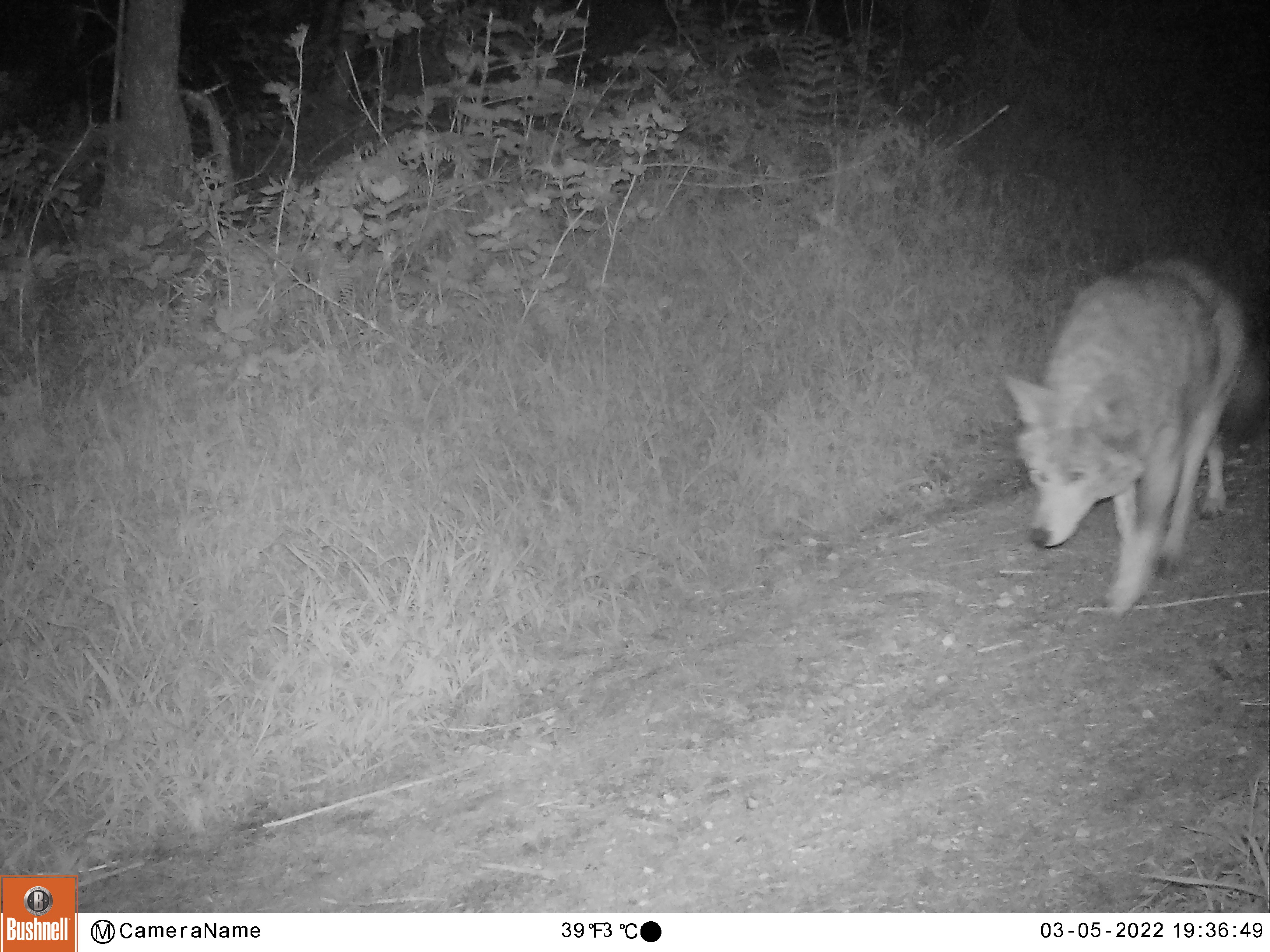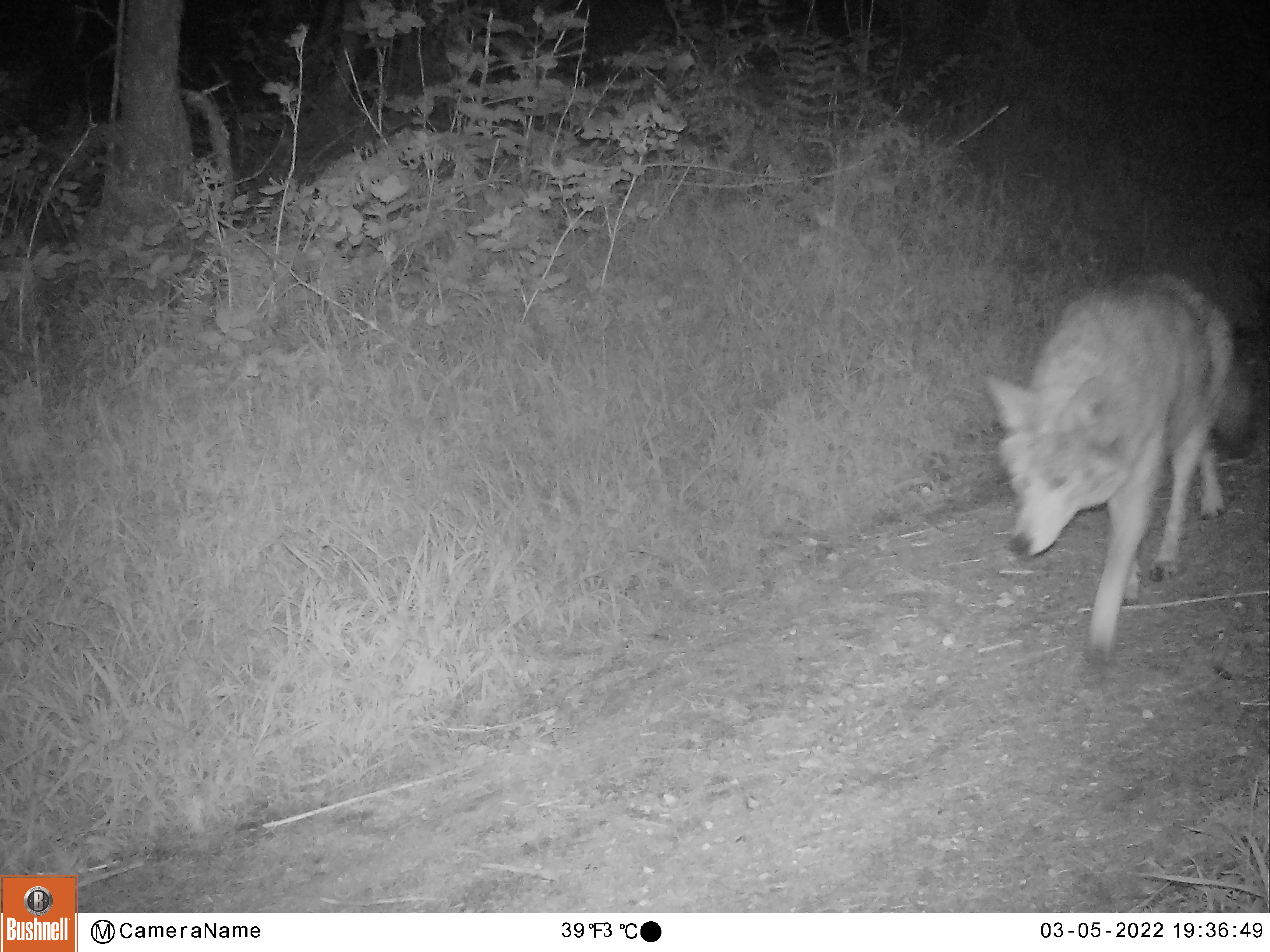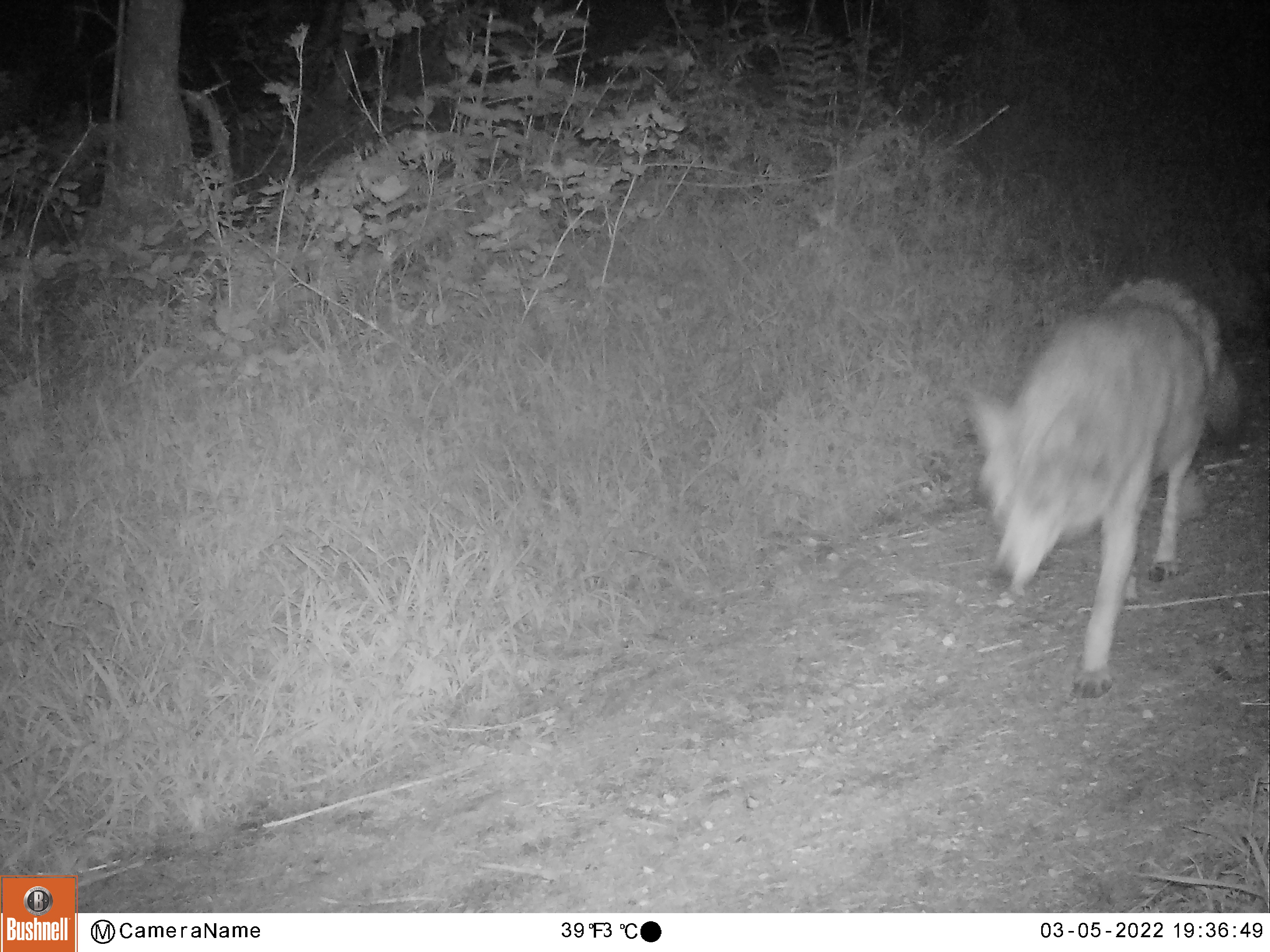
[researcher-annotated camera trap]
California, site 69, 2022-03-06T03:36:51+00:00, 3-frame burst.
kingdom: Animalia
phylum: Chordata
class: Mammalia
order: Carnivora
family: Canidae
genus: Canis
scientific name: Canis latrans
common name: coyote